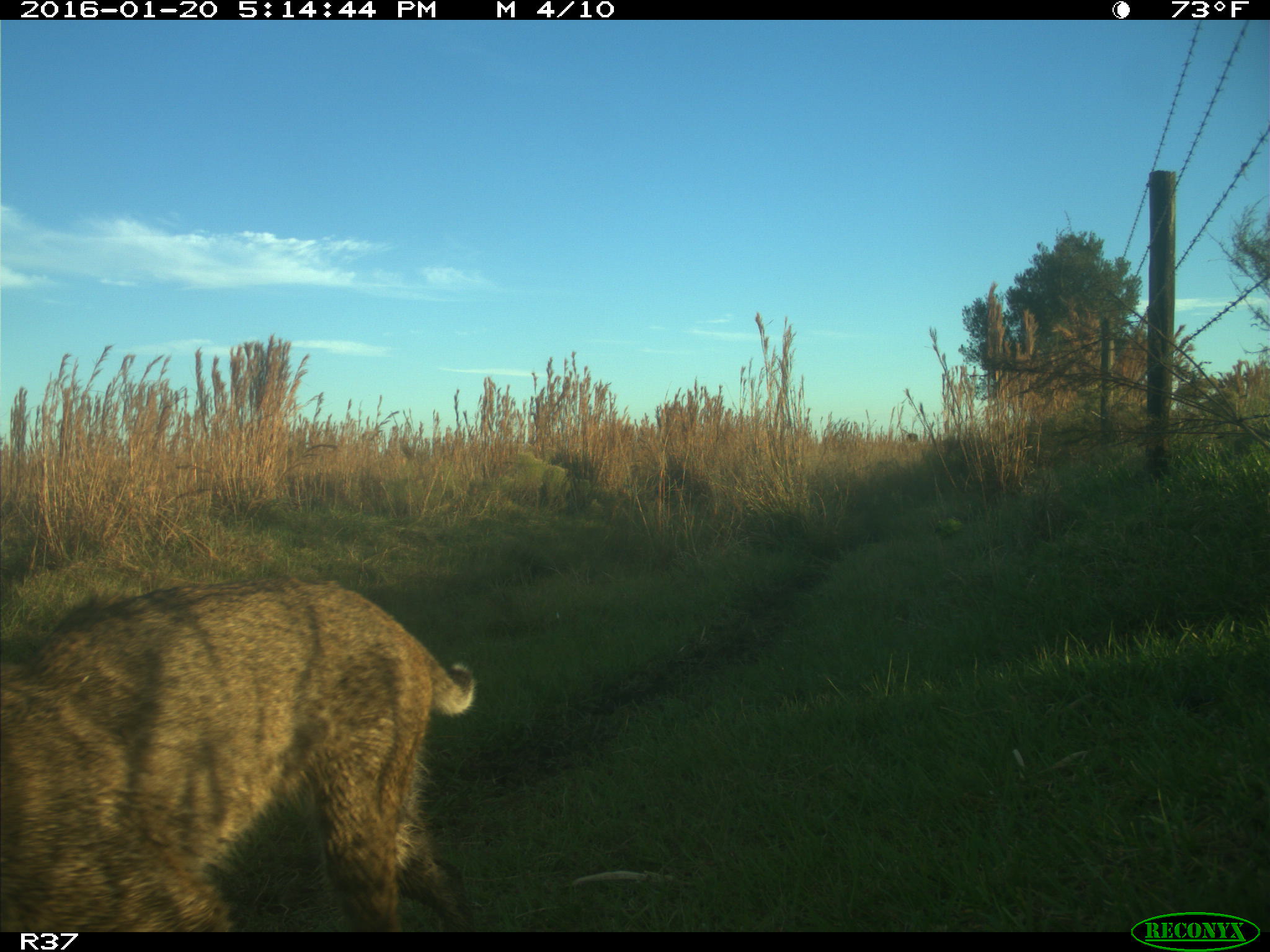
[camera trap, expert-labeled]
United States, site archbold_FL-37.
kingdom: Animalia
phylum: Chordata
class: Mammalia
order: Carnivora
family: Felidae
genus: Lynx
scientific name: Lynx rufus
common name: bobcat